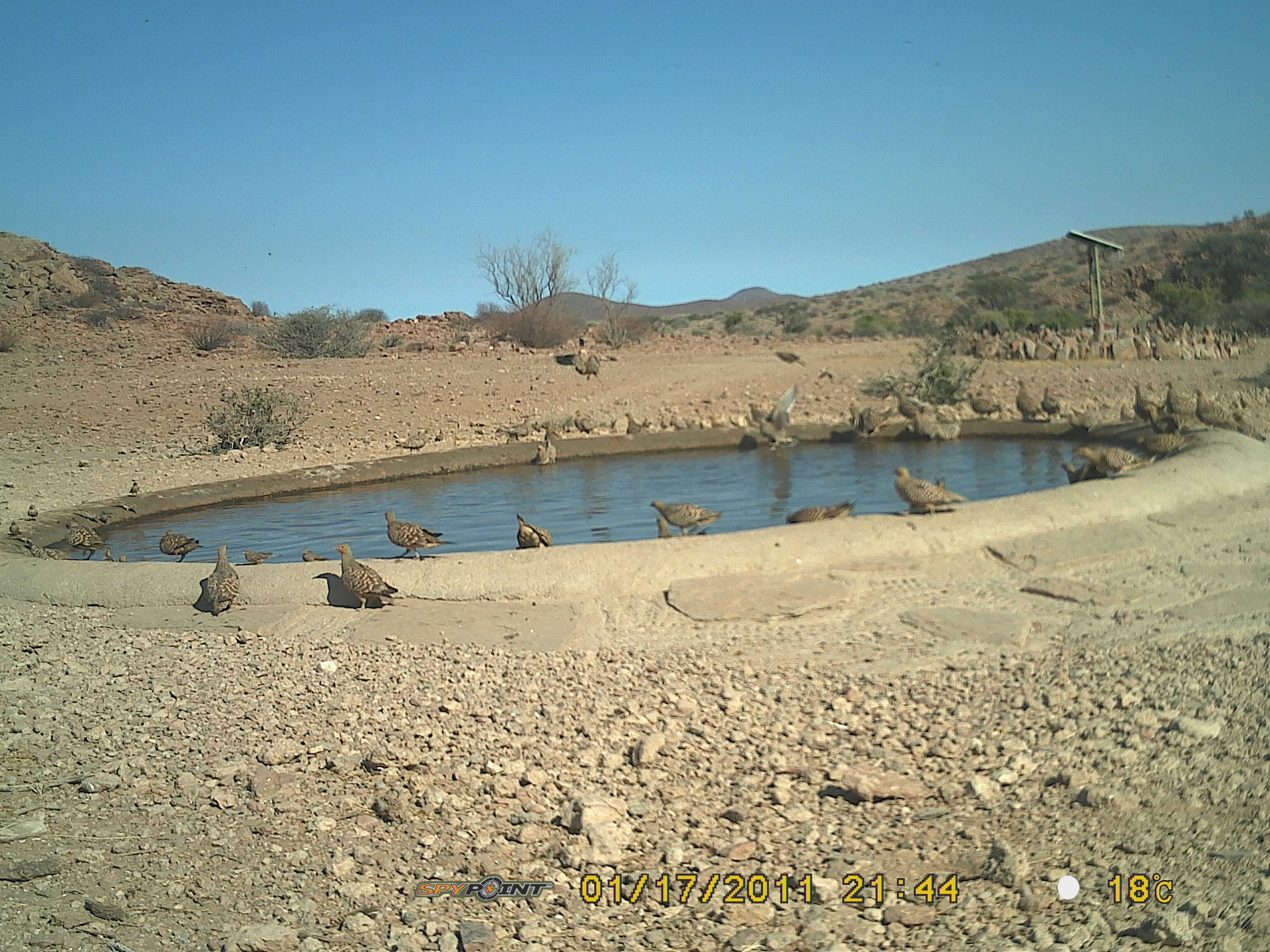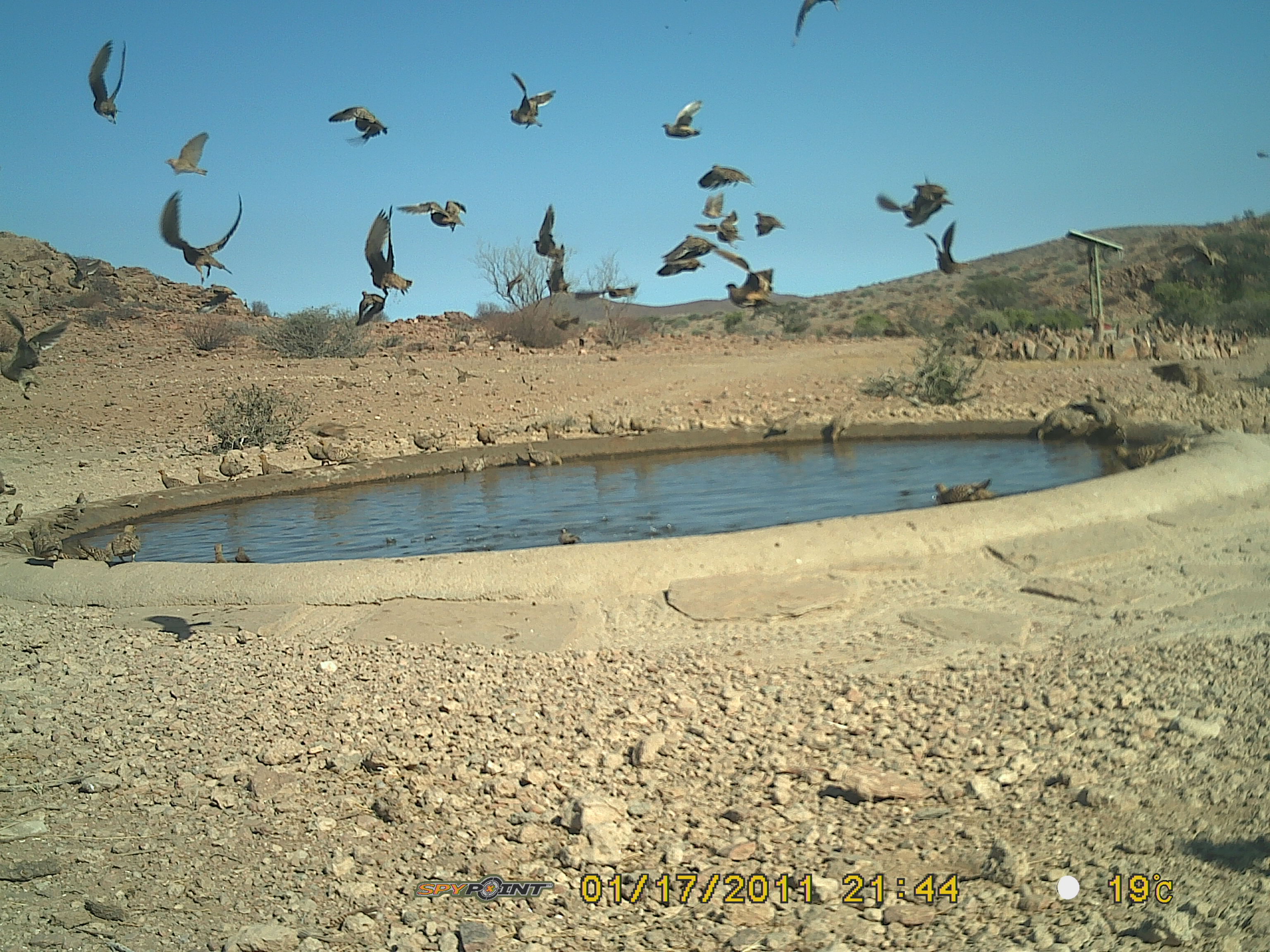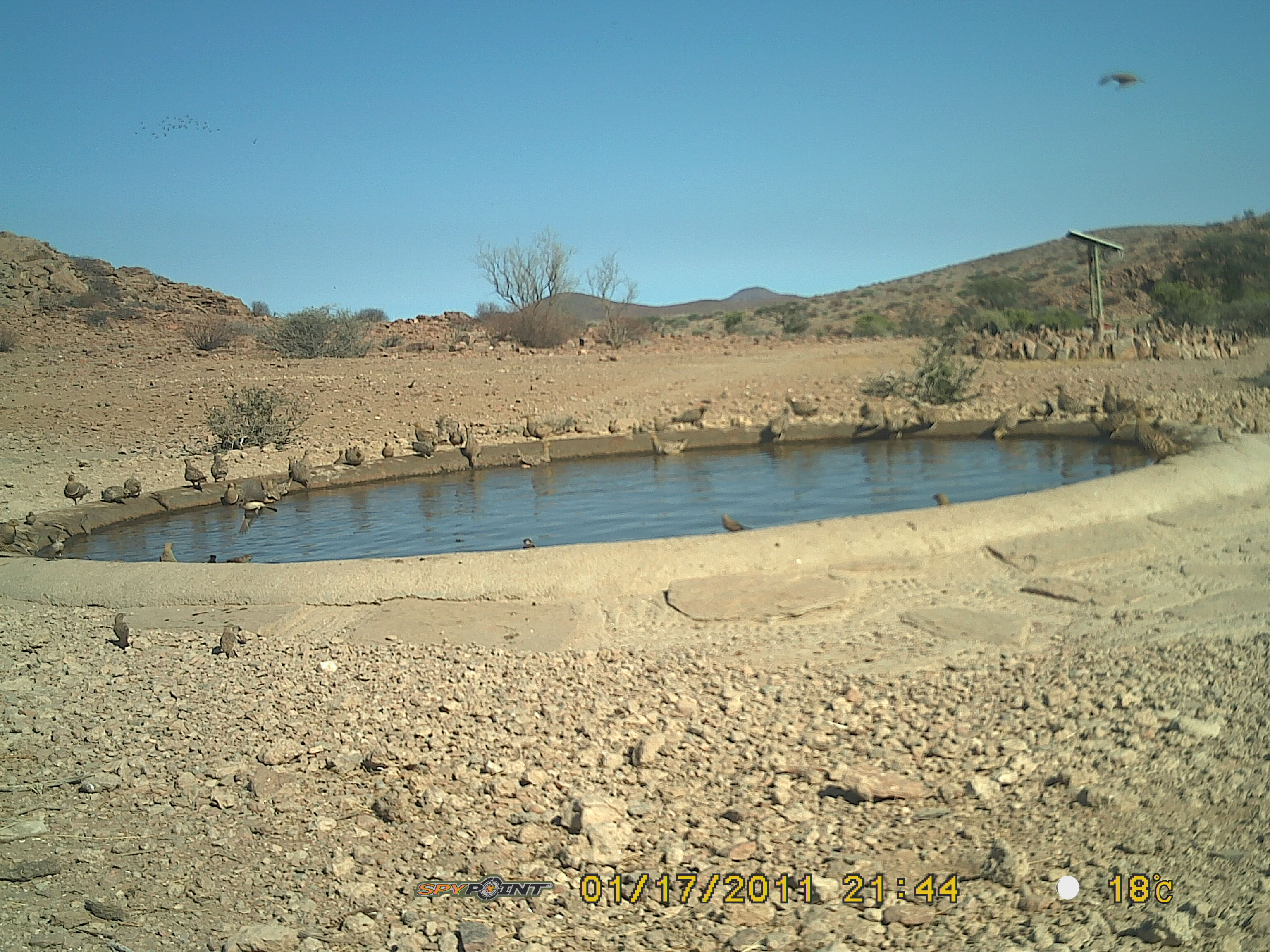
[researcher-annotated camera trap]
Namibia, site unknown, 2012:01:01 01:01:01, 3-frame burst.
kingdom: Animalia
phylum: Chordata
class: Aves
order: Pterocliformes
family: Pteroclidae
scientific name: Pteroclidae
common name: sandgrouse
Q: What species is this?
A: Pteroclidae (sandgrouse).